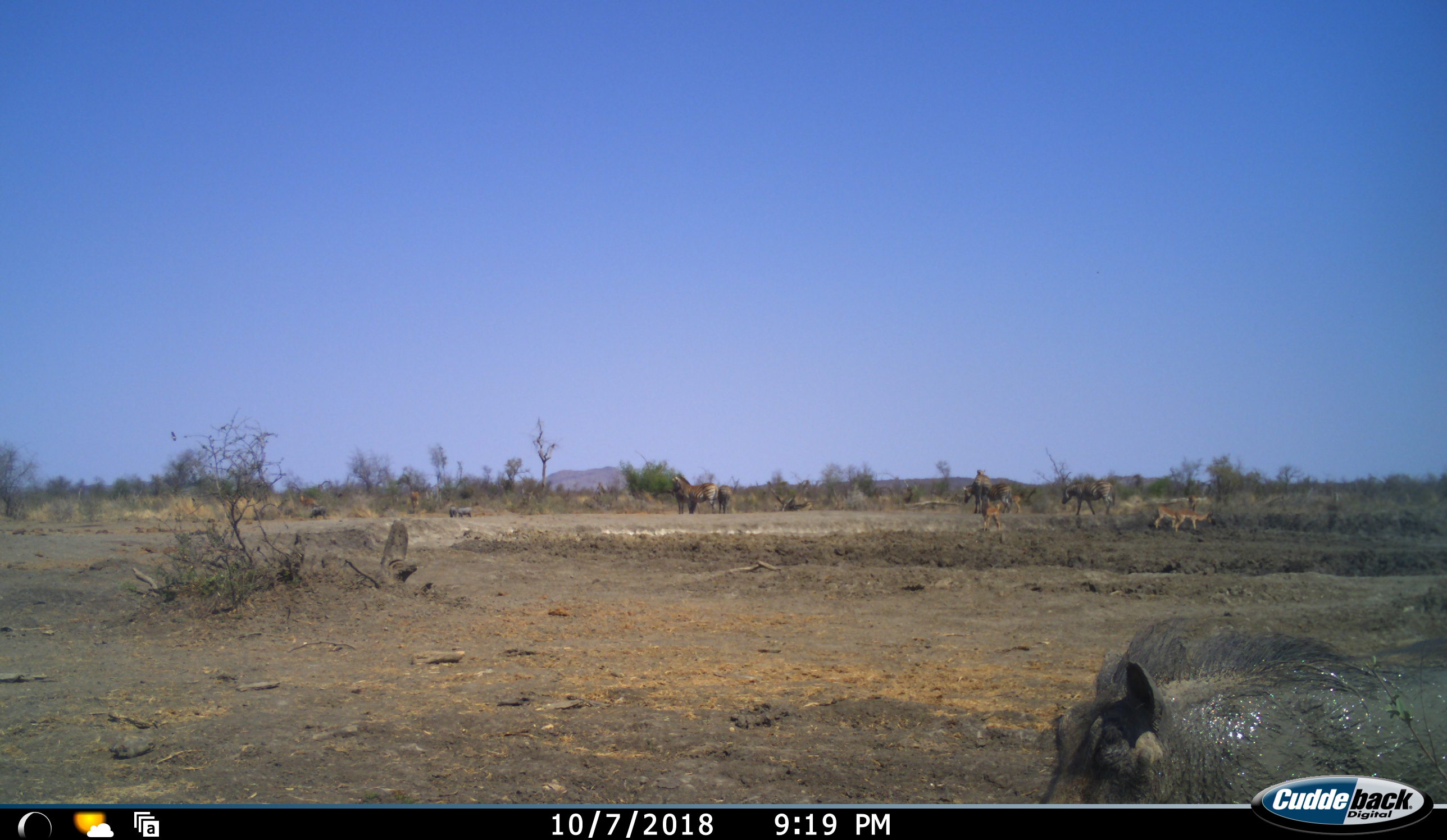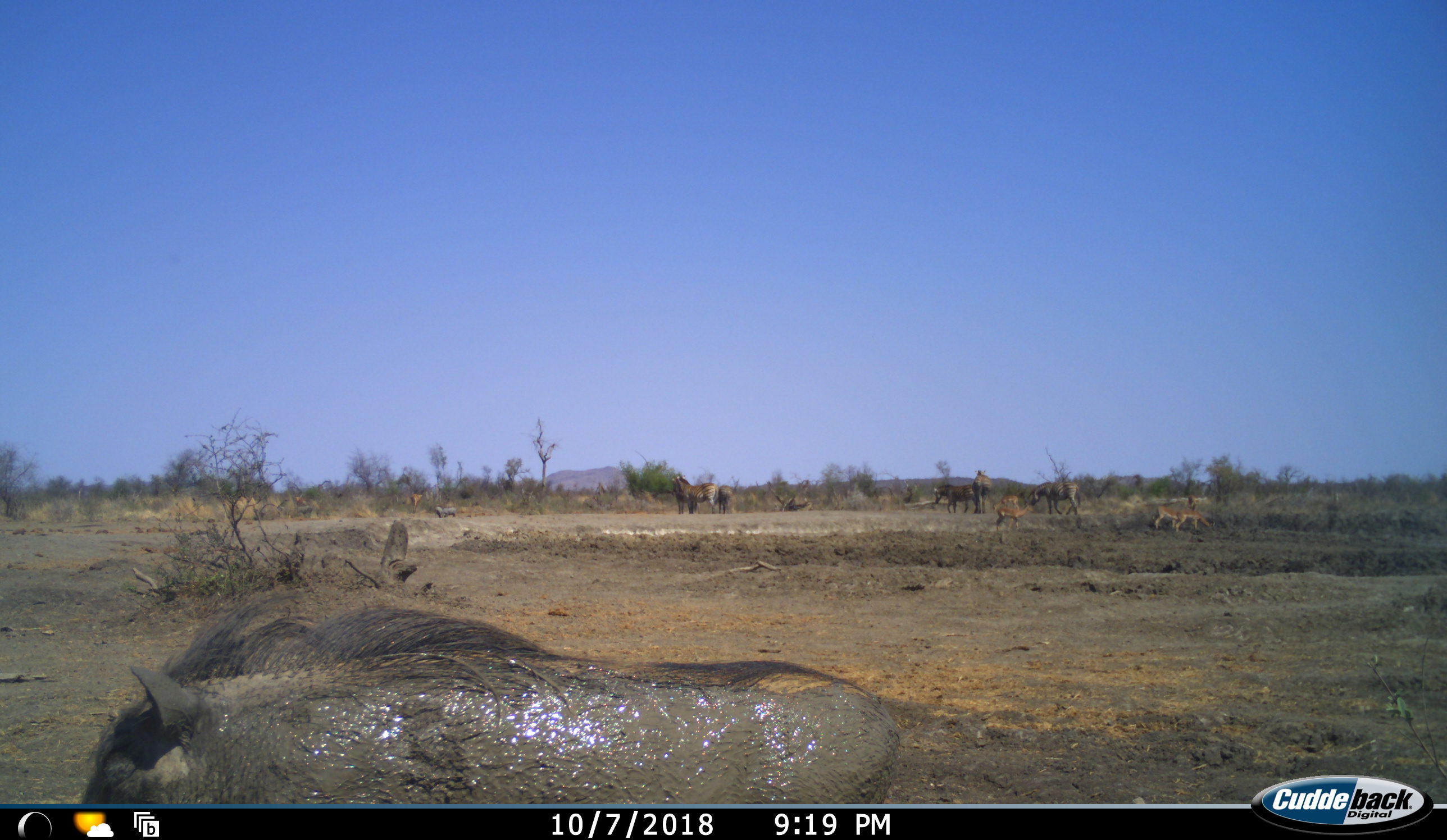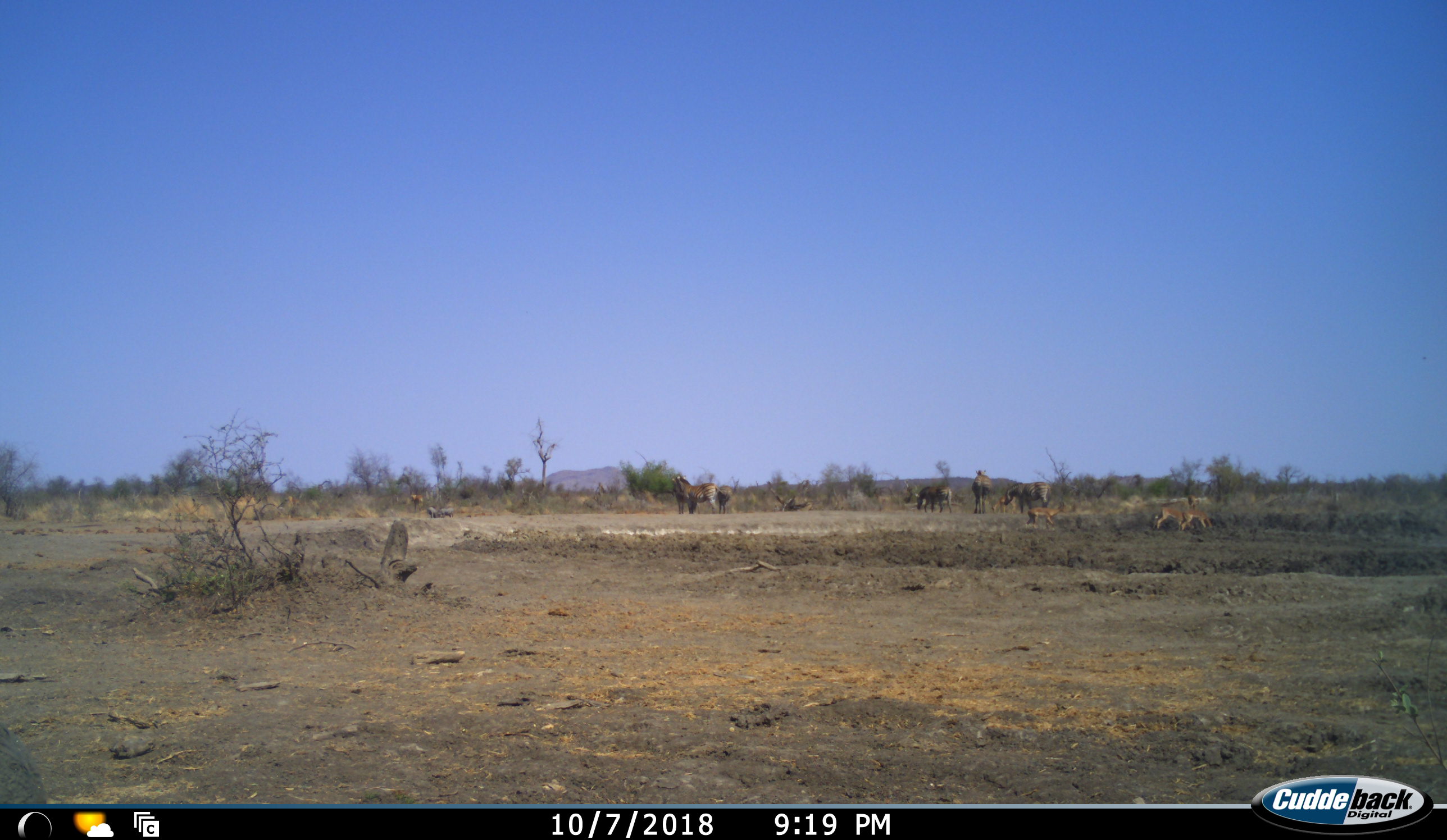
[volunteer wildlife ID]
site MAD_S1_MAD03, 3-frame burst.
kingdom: Animalia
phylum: Chordata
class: Mammalia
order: Artiodactyla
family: Bovidae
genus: Aepyceros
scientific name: Aepyceros melampus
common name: impala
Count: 4.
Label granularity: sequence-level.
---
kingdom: Animalia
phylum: Chordata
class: Mammalia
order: Artiodactyla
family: Suidae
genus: Phacochoerus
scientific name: Phacochoerus africanus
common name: warthog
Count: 4.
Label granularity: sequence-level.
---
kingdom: Animalia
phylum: Chordata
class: Mammalia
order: Perissodactyla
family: Equidae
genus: Equus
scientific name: Equus quagga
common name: plains zebra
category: zebraplains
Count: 5.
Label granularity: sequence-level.